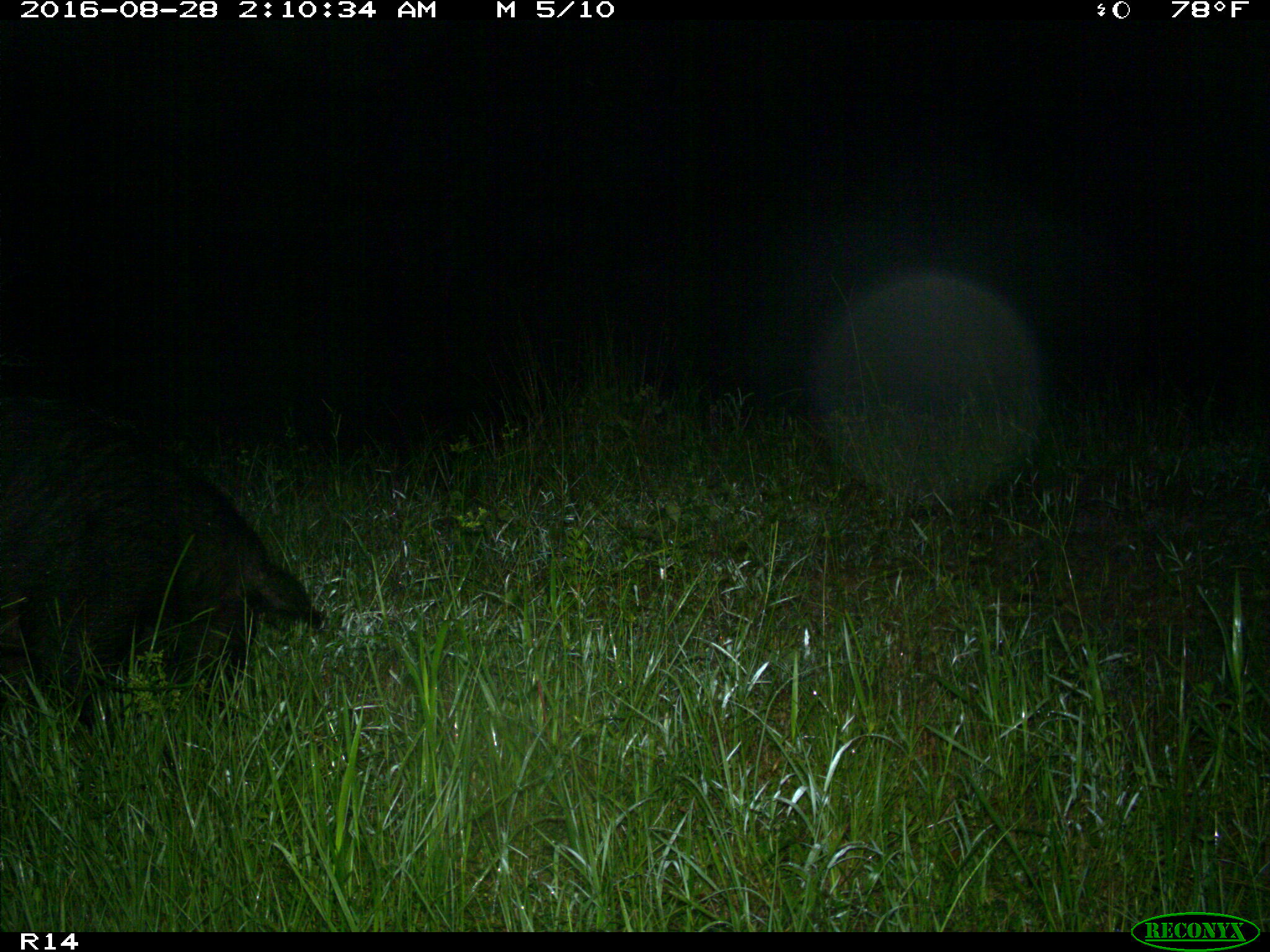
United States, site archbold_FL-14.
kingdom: Animalia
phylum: Chordata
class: Mammalia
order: Artiodactyla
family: Suidae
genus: Sus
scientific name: Sus scrofa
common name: wild boar